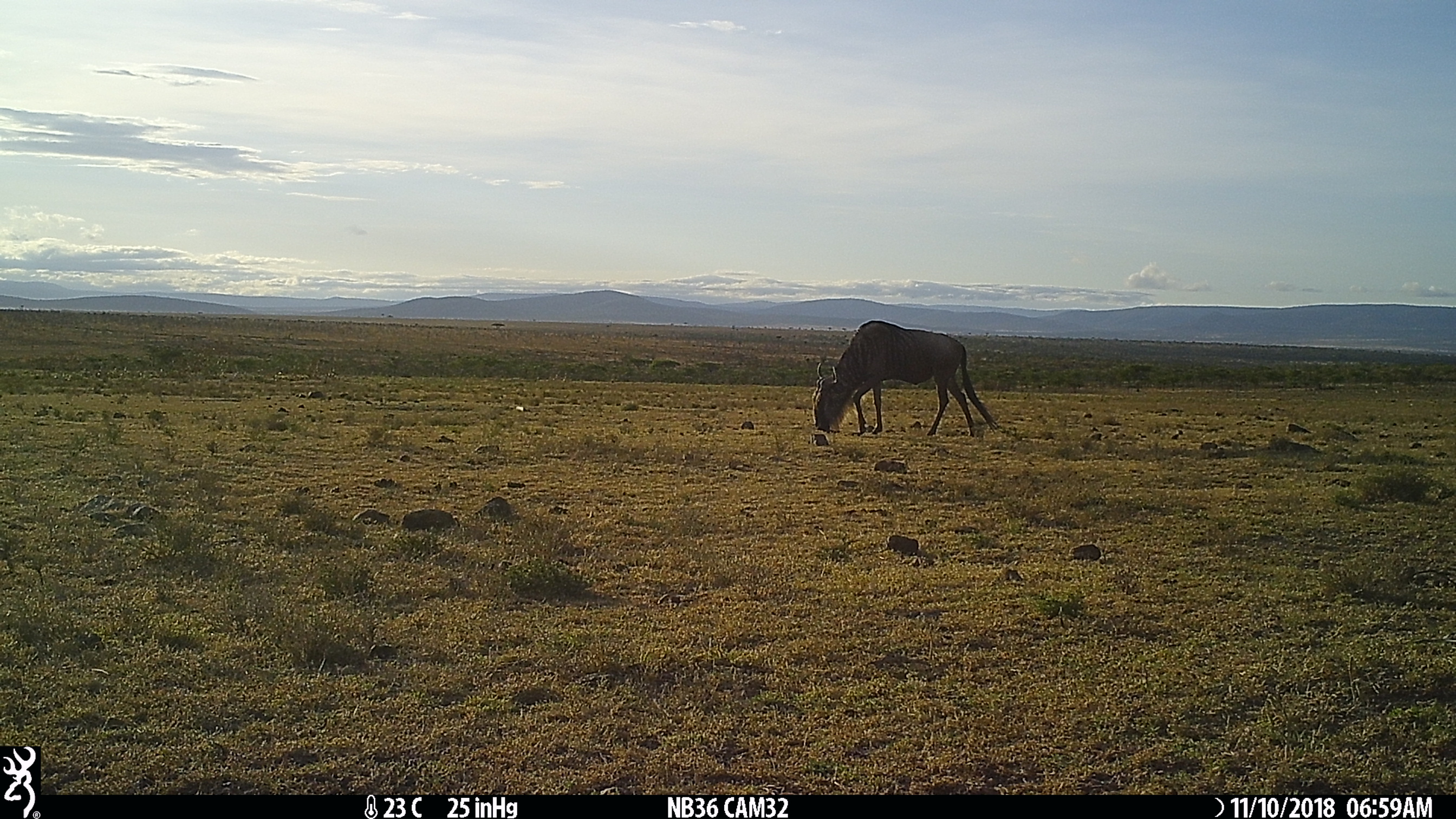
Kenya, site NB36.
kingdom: Animalia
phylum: Chordata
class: Mammalia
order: Artiodactyla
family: Bovidae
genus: Connochaetes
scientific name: Connochaetes taurinus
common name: blue wildebeest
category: wildebeest